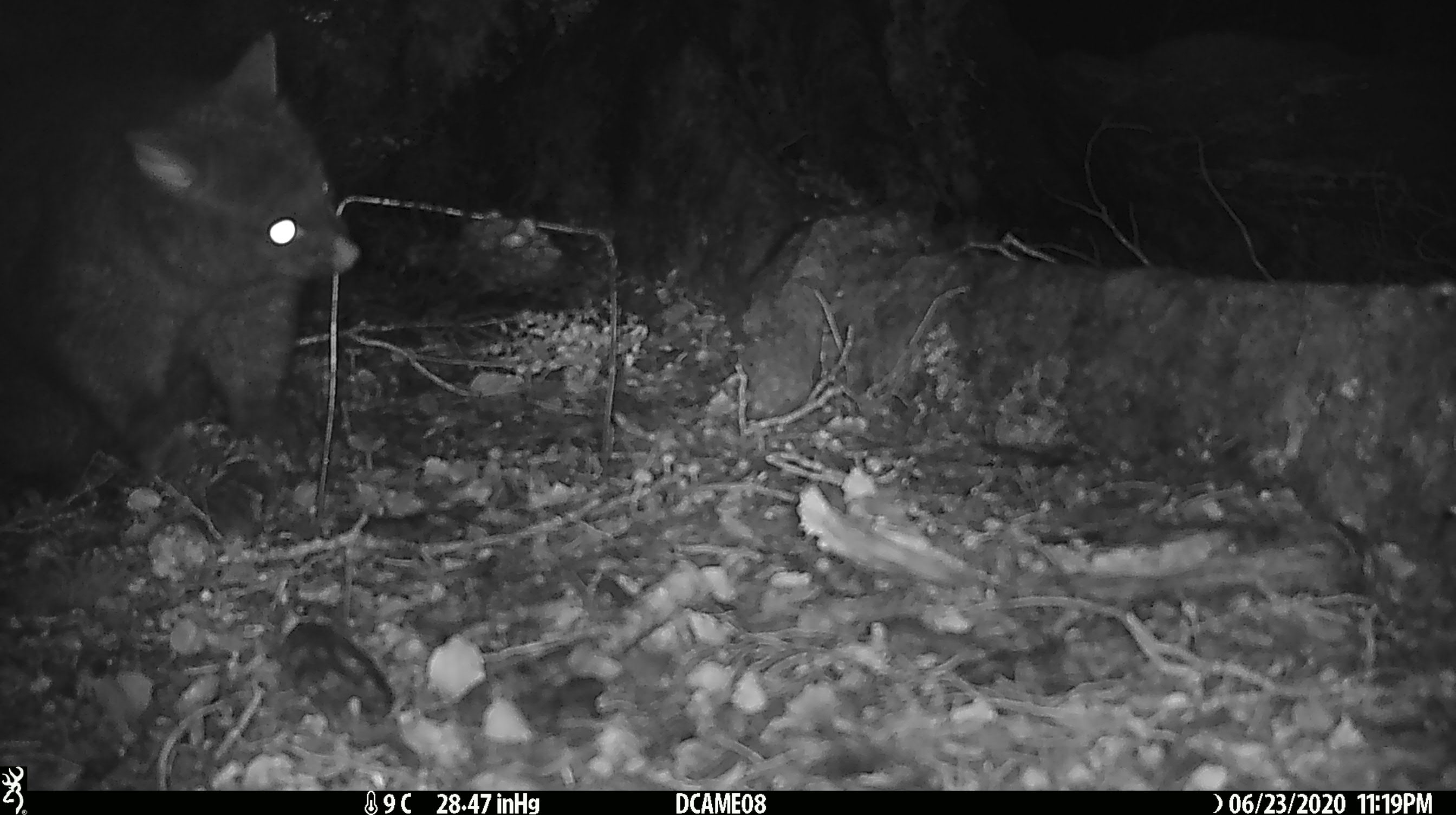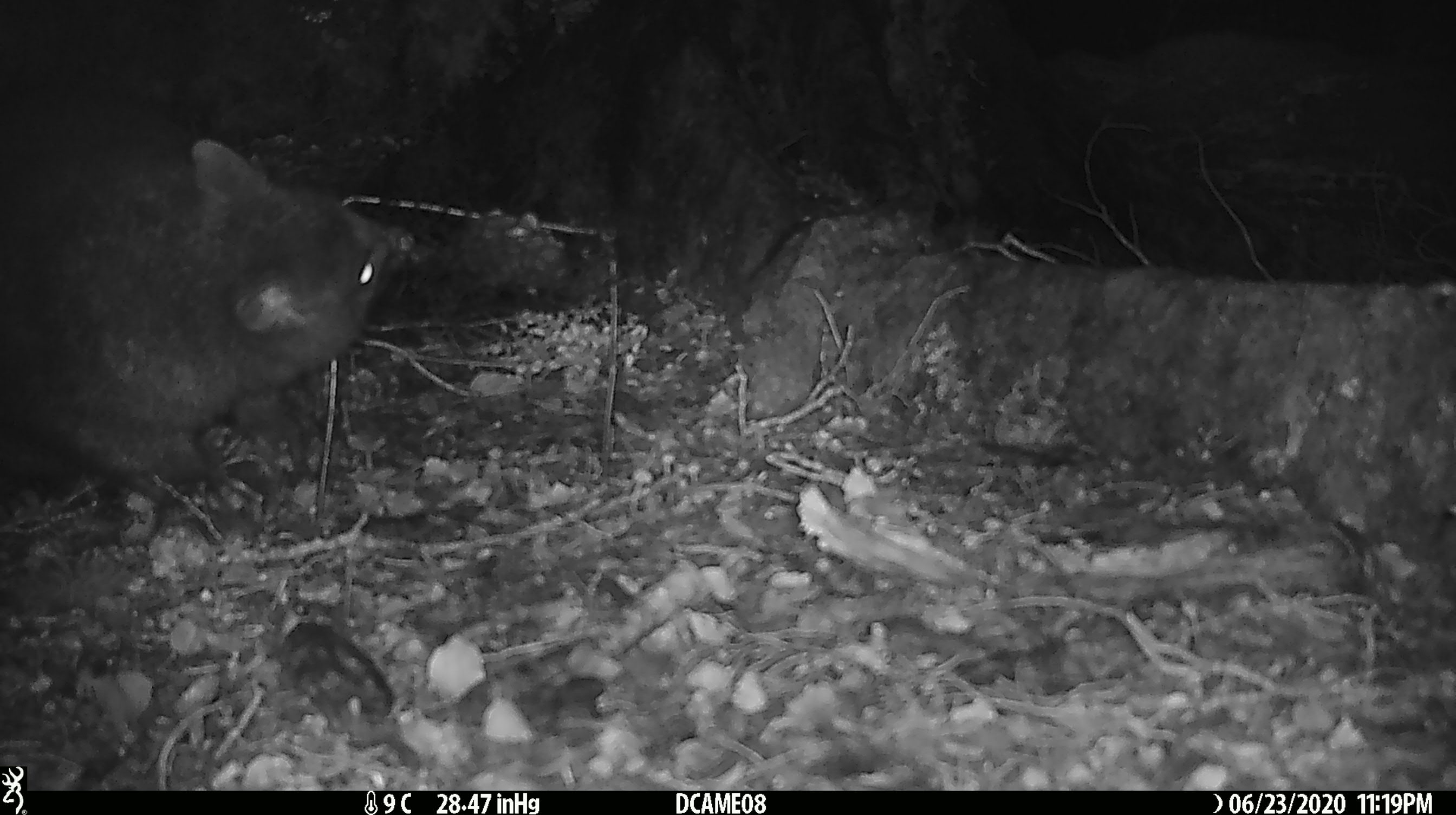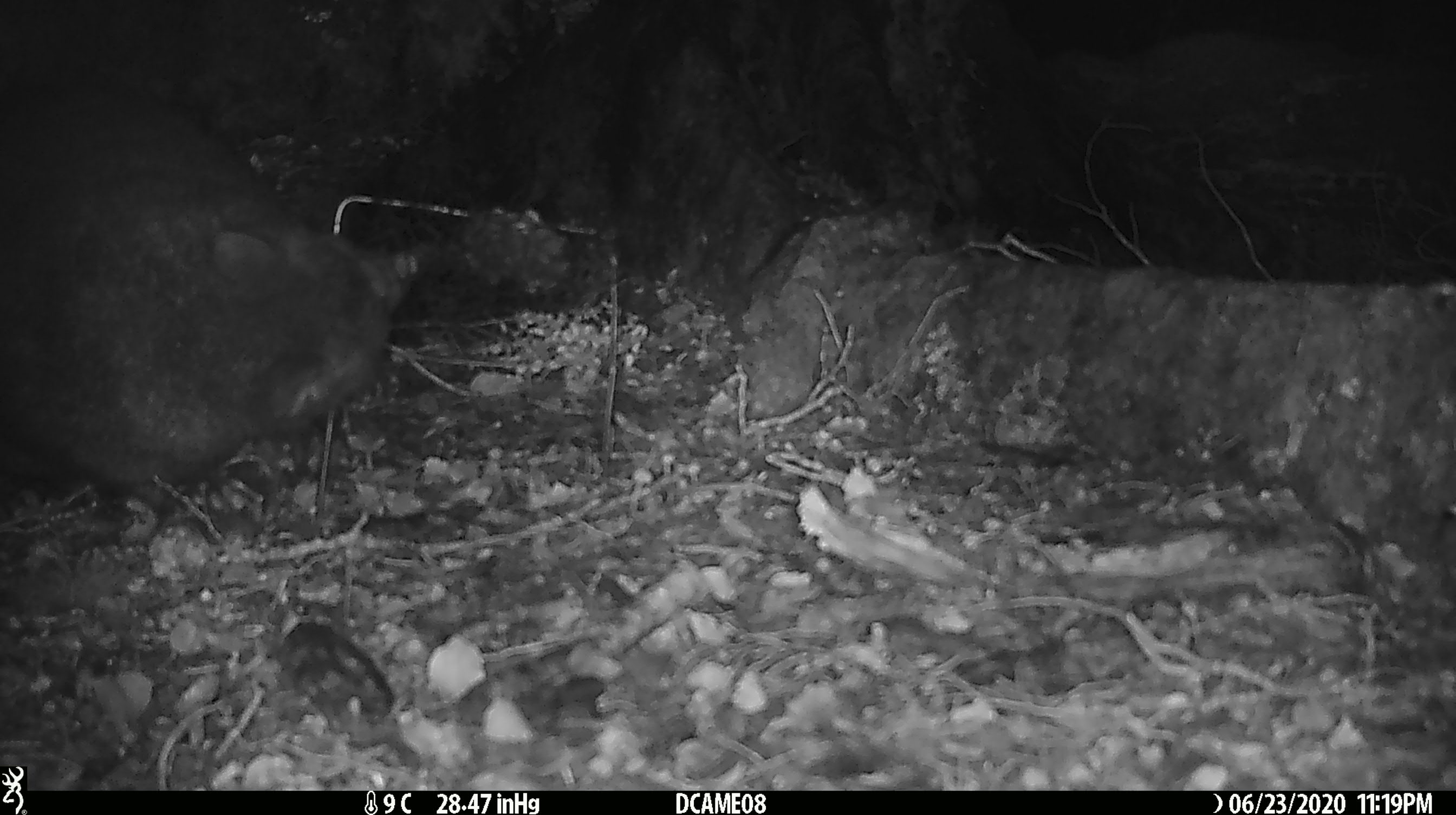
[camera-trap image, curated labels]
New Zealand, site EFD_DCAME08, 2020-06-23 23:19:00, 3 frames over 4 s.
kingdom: Animalia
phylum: Chordata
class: Mammalia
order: Diprotodontia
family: Phalangeridae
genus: Trichosurus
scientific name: Trichosurus vulpecula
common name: common brushtail possum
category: possum